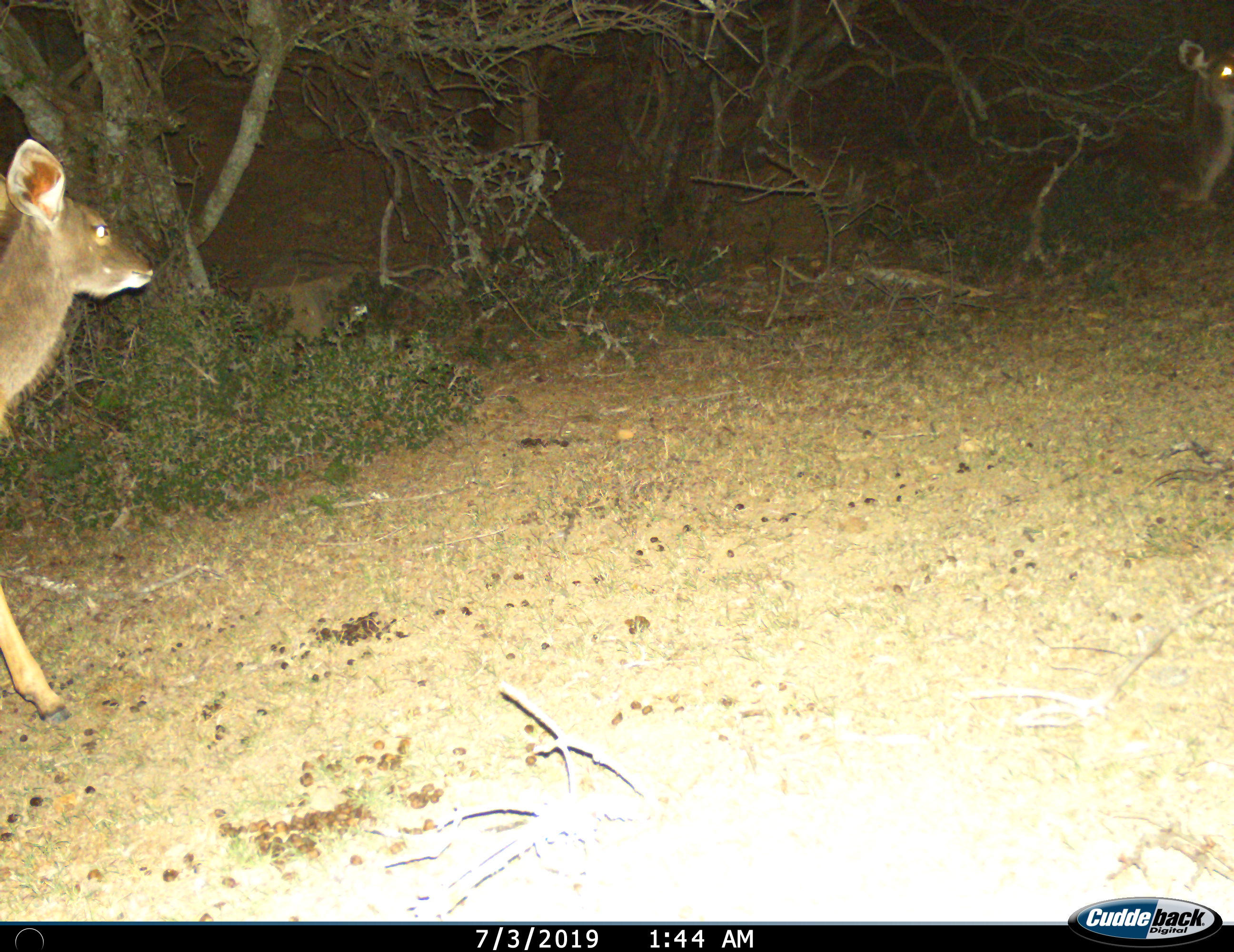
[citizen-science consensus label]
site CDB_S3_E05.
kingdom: Animalia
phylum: Chordata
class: Mammalia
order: Artiodactyla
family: Bovidae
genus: Tragelaphus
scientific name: Tragelaphus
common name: kudu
Kudu (Tragelaphus), count 1. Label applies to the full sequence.